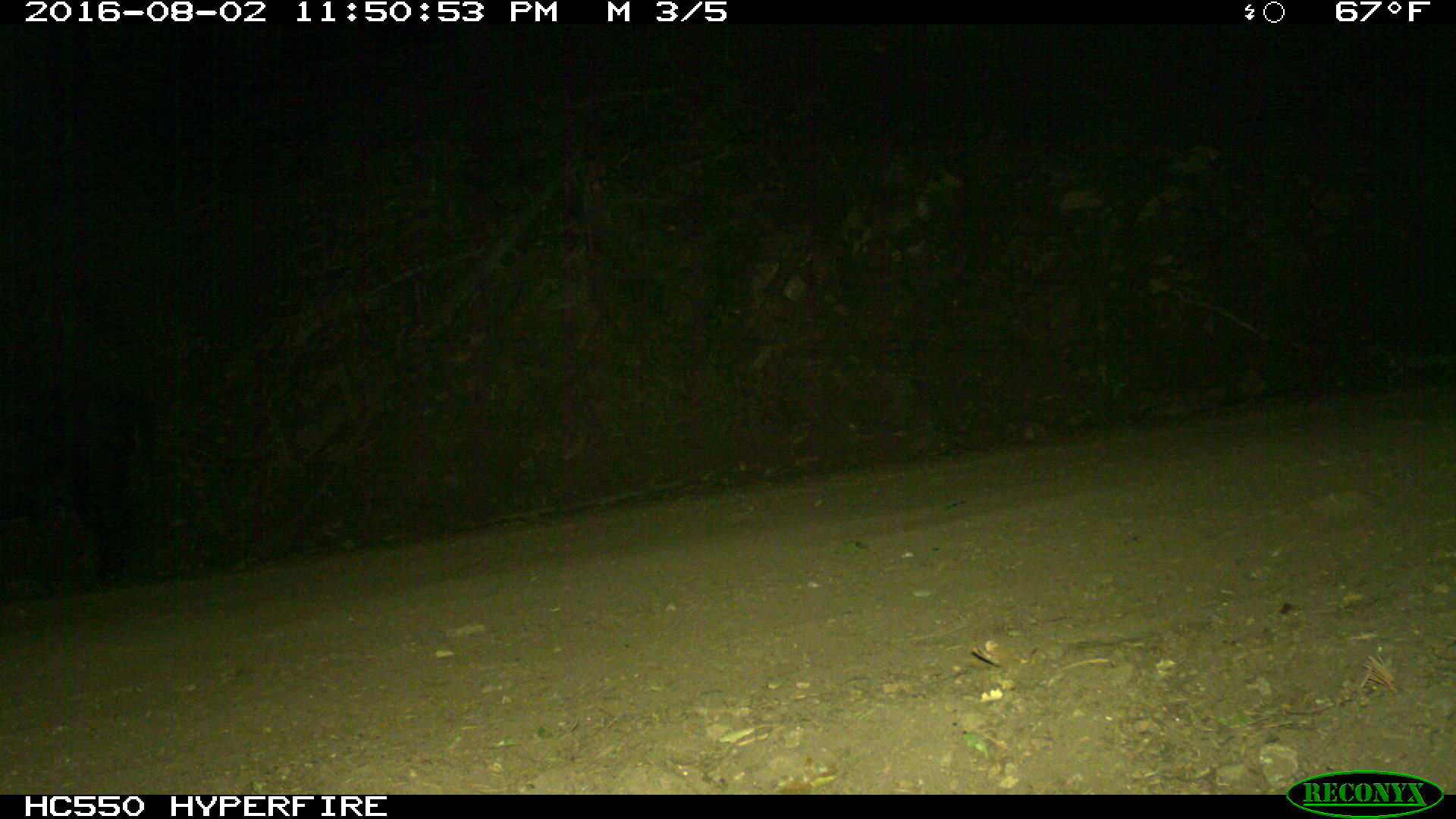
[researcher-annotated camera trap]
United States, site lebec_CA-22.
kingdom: Animalia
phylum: Chordata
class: Mammalia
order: Artiodactyla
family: Suidae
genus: Sus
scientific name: Sus scrofa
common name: wild boar